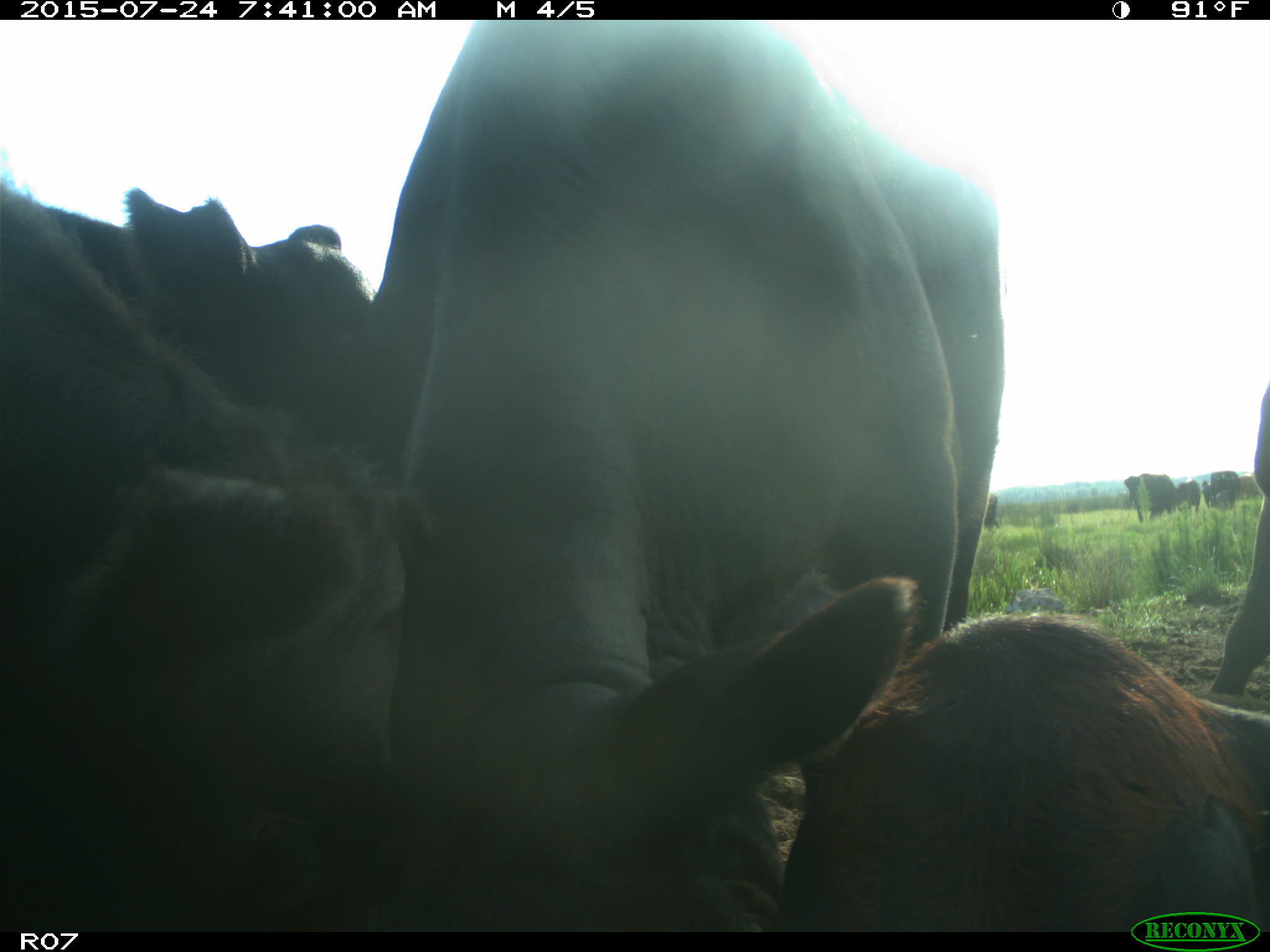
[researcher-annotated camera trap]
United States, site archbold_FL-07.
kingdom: Animalia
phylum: Chordata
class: Mammalia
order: Artiodactyla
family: Bovidae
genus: Bos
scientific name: Bos taurus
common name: domestic cow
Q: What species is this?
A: Bos taurus (domestic cow).